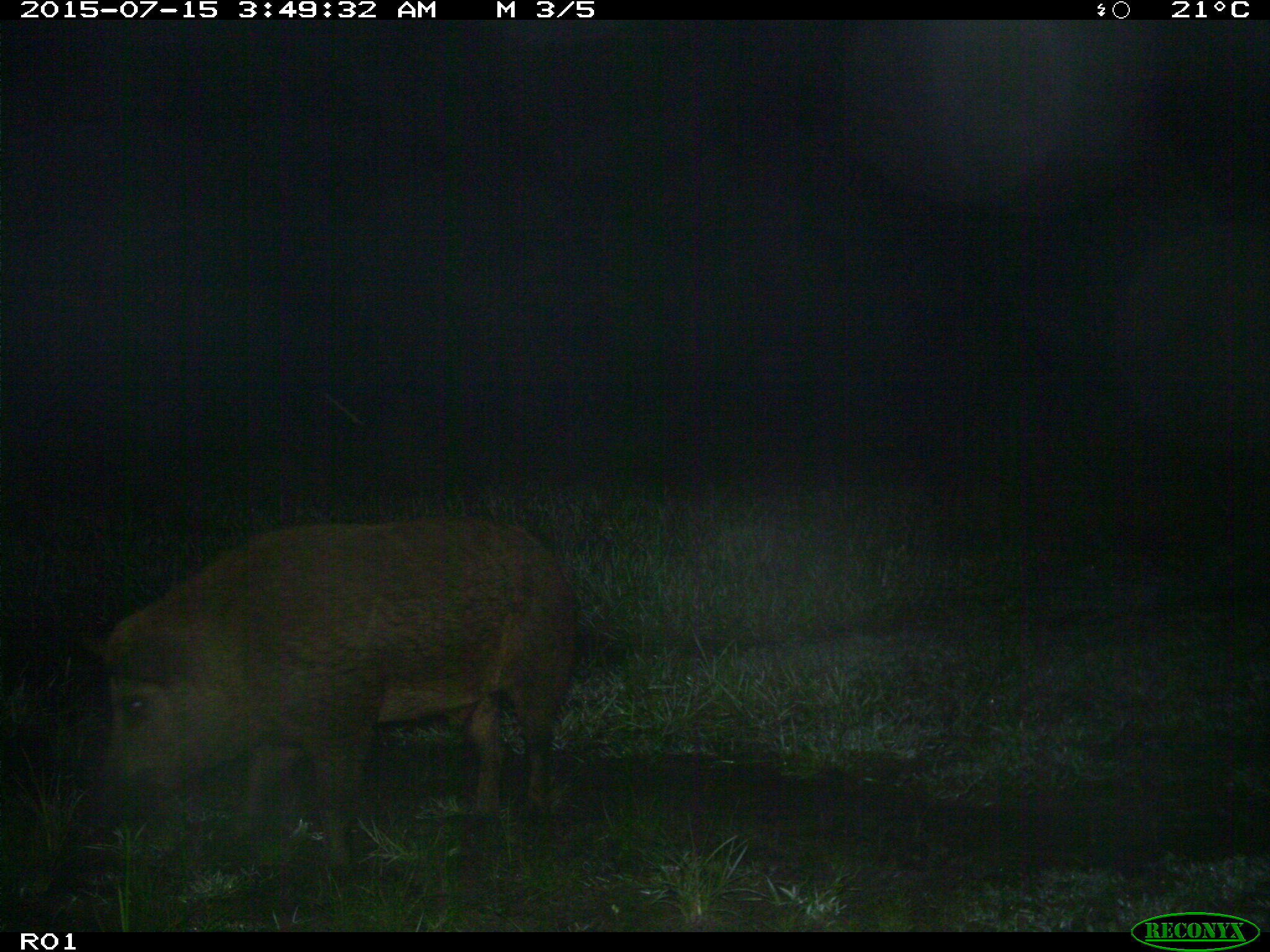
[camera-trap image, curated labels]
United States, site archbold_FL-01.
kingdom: Animalia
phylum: Chordata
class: Mammalia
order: Artiodactyla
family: Suidae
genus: Sus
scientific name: Sus scrofa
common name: wild boar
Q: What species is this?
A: Sus scrofa (wild boar).